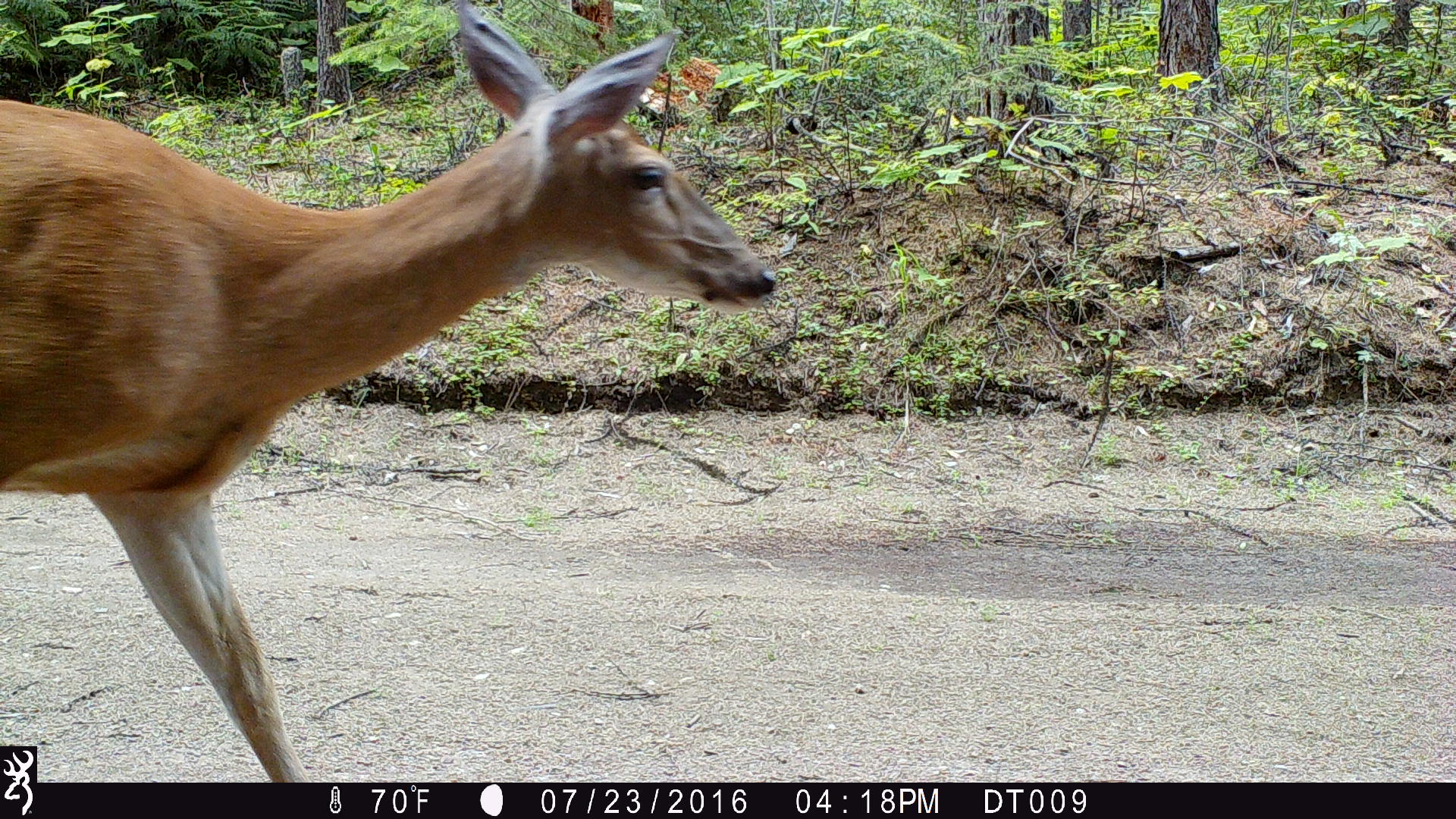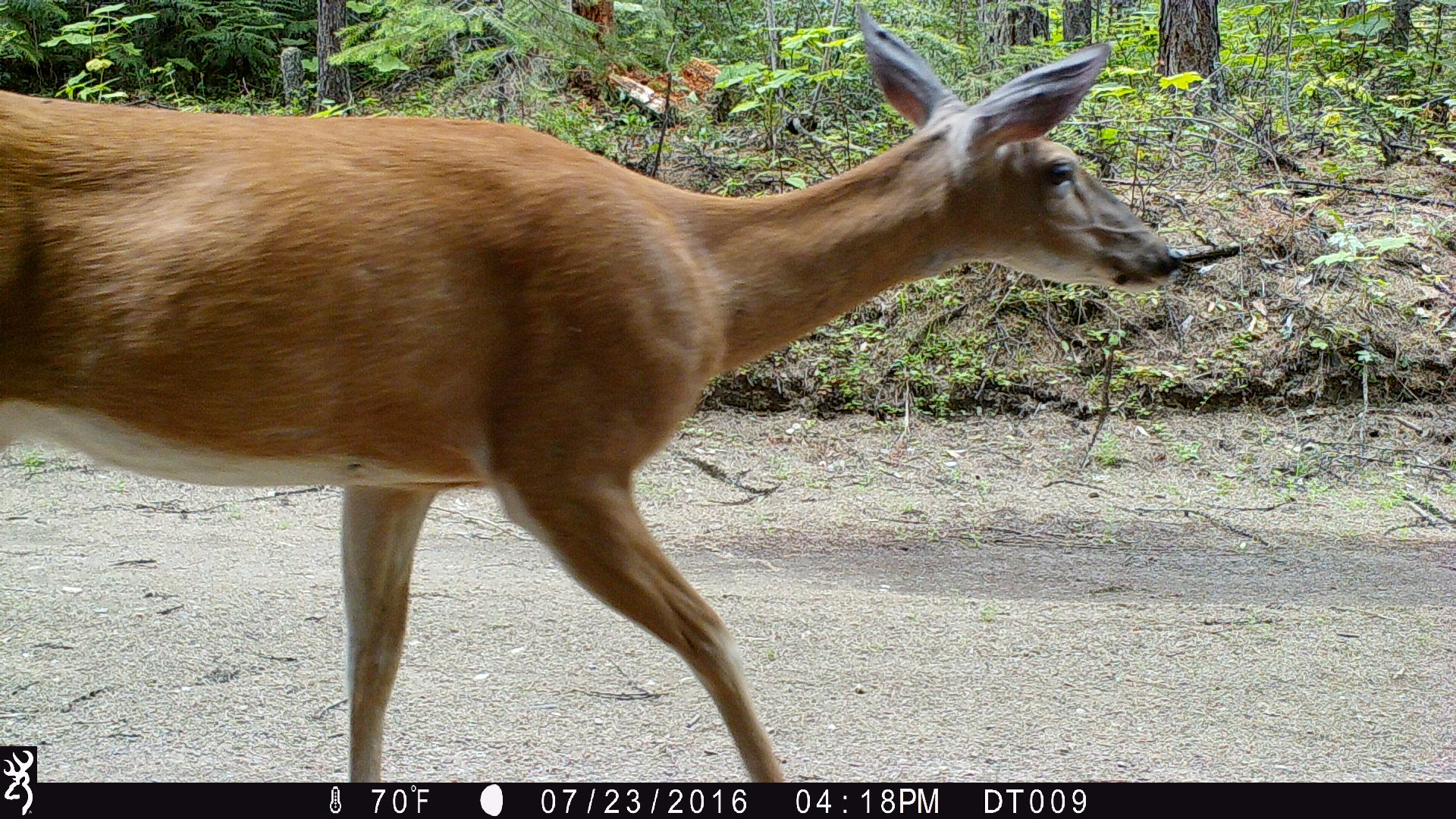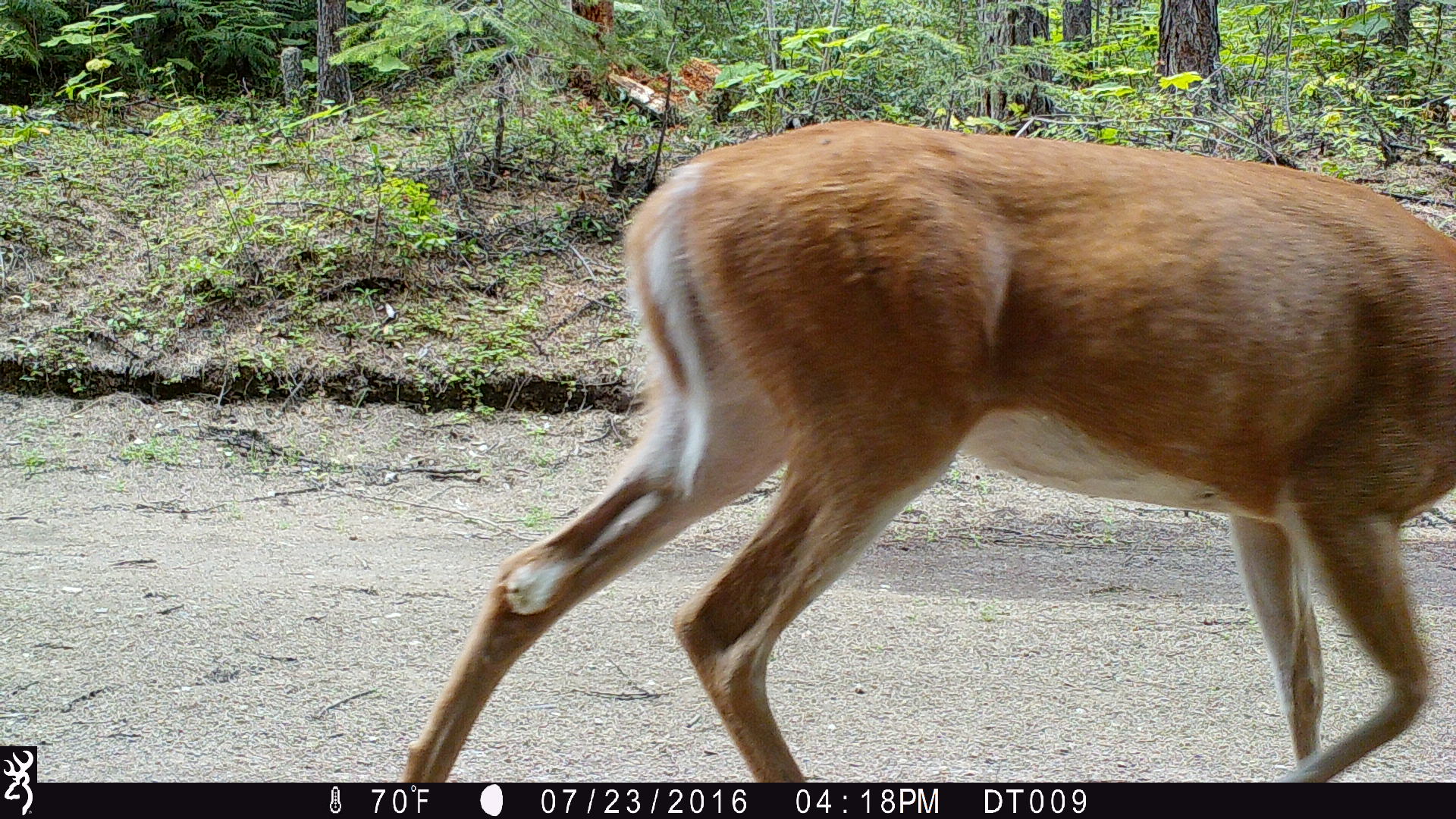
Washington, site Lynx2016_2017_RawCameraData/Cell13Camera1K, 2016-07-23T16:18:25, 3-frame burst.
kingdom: Animalia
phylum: Chordata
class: Mammalia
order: Artiodactyla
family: Cervidae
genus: Odocoileus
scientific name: Odocoileus virginianus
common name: white-tailed deer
Odocoileus virginianus (white-tailed deer). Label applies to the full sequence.